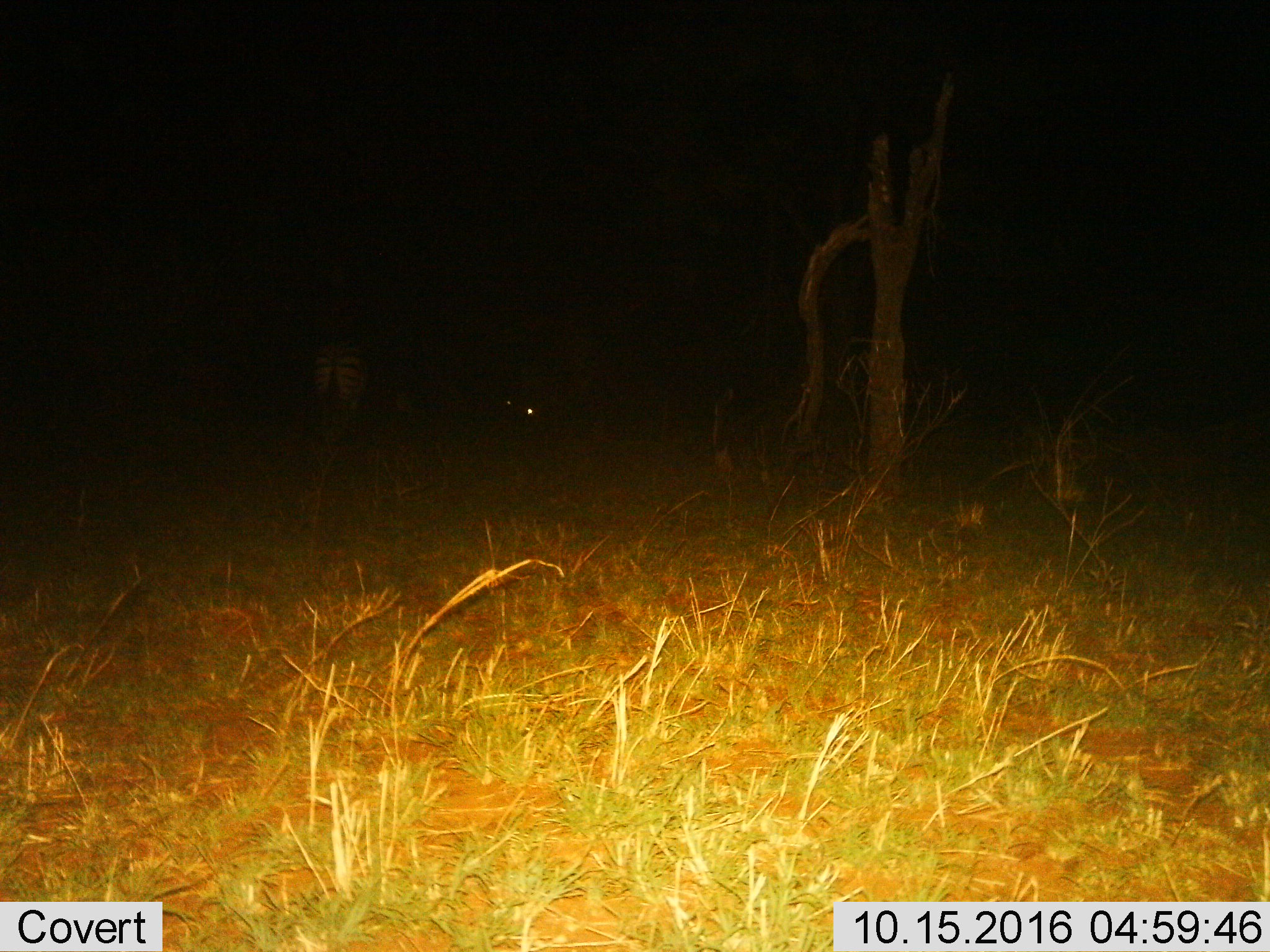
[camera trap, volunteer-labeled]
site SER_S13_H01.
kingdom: Animalia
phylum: Chordata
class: Mammalia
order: Perissodactyla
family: Equidae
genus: Equus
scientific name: Equus quagga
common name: plains zebra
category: zebraplains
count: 2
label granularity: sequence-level